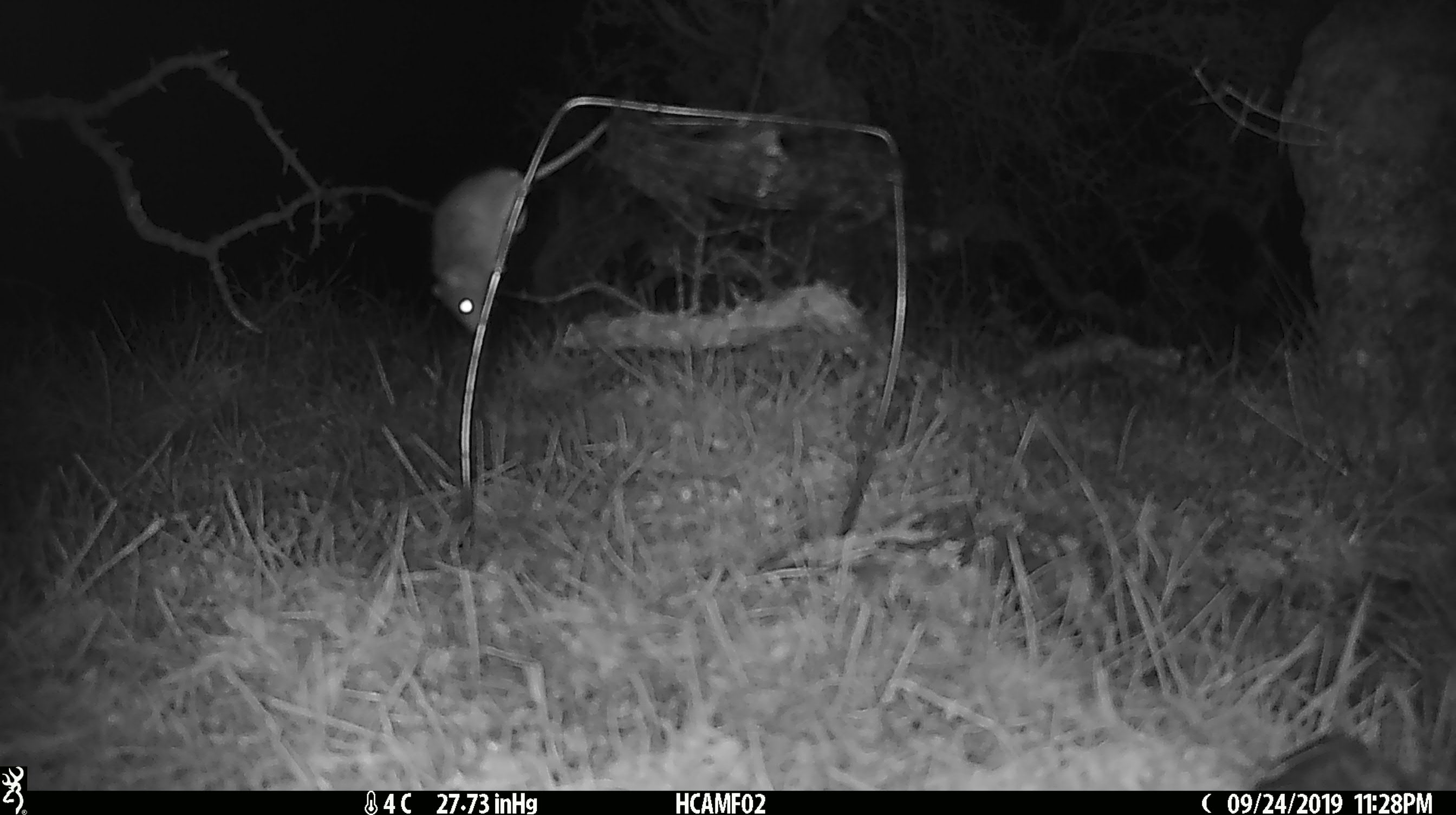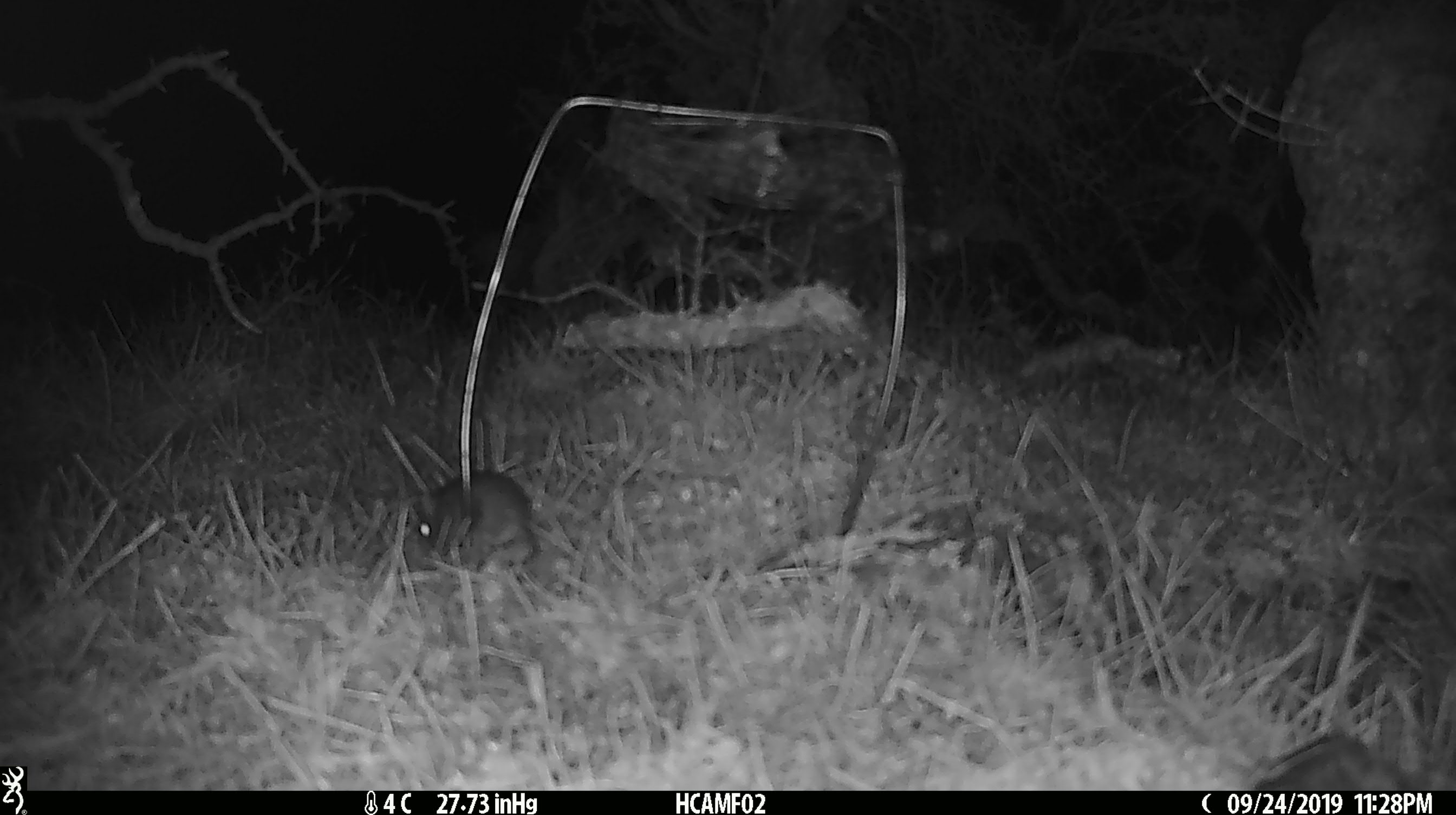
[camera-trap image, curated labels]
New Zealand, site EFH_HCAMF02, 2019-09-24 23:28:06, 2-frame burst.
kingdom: Animalia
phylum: Chordata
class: Mammalia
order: Rodentia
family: Muridae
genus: Mus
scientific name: Mus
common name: mouse